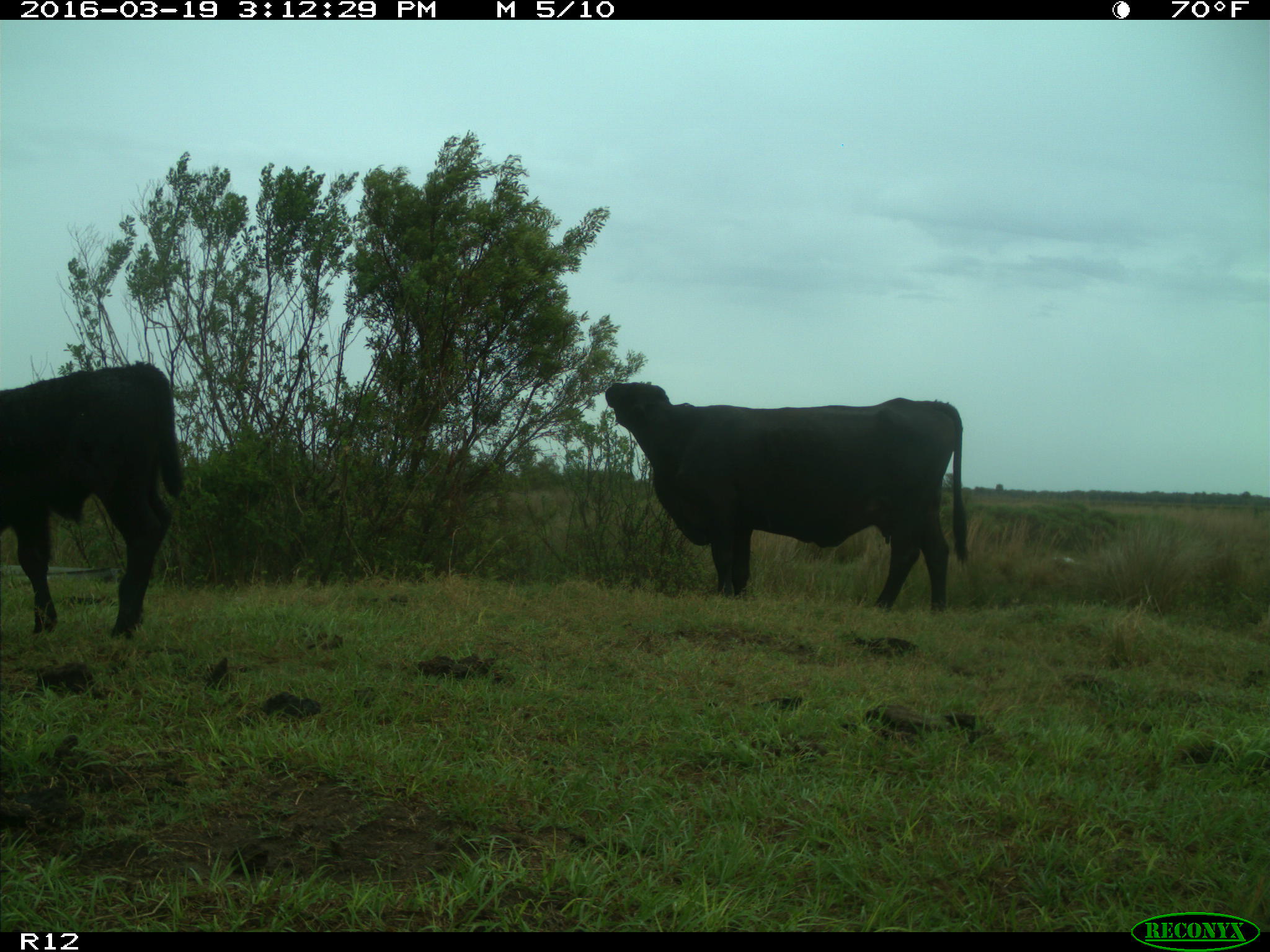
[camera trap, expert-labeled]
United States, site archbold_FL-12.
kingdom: Animalia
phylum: Chordata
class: Mammalia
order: Artiodactyla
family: Bovidae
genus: Bos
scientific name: Bos taurus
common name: domestic cow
Bos taurus (domestic cow).